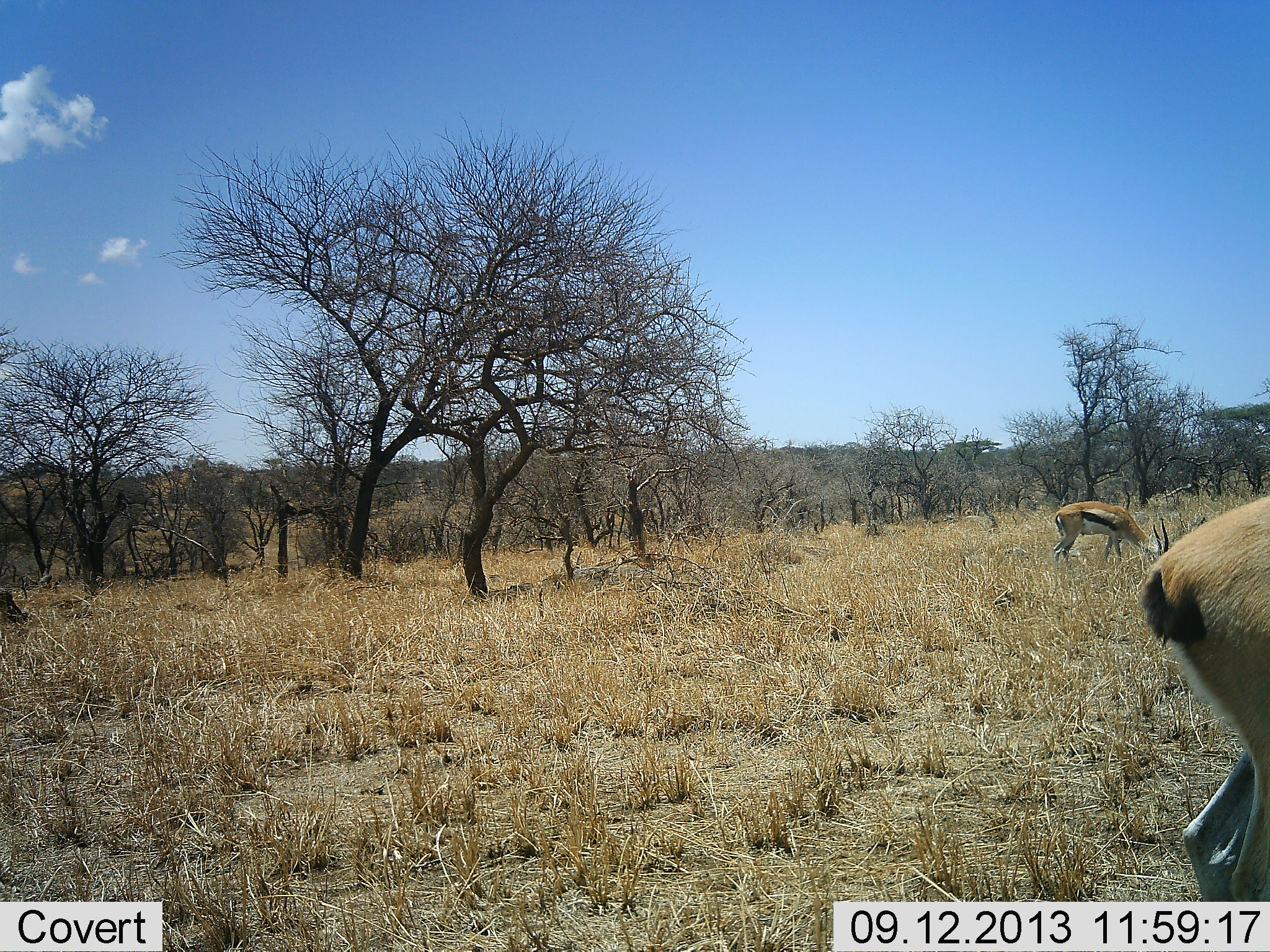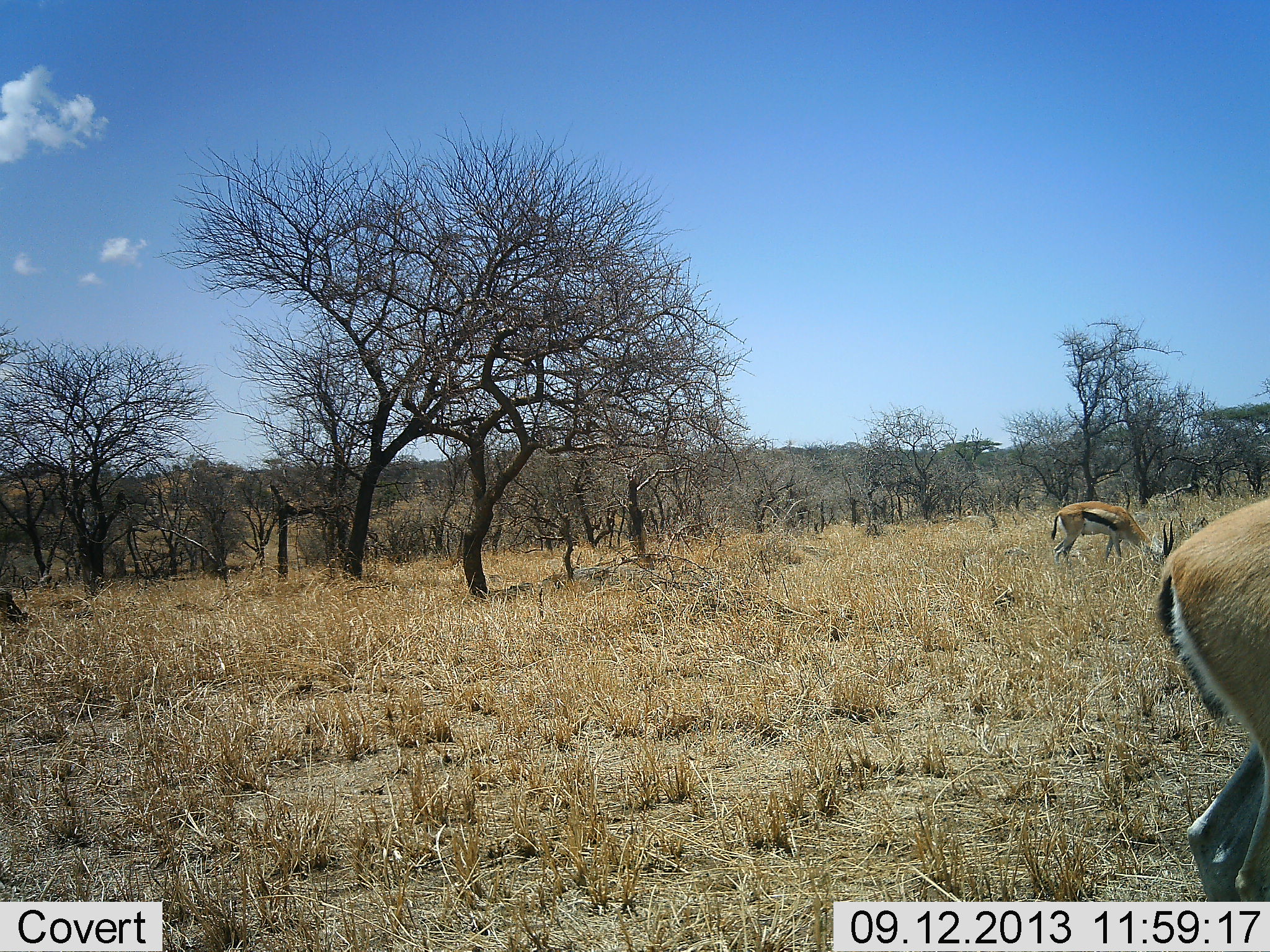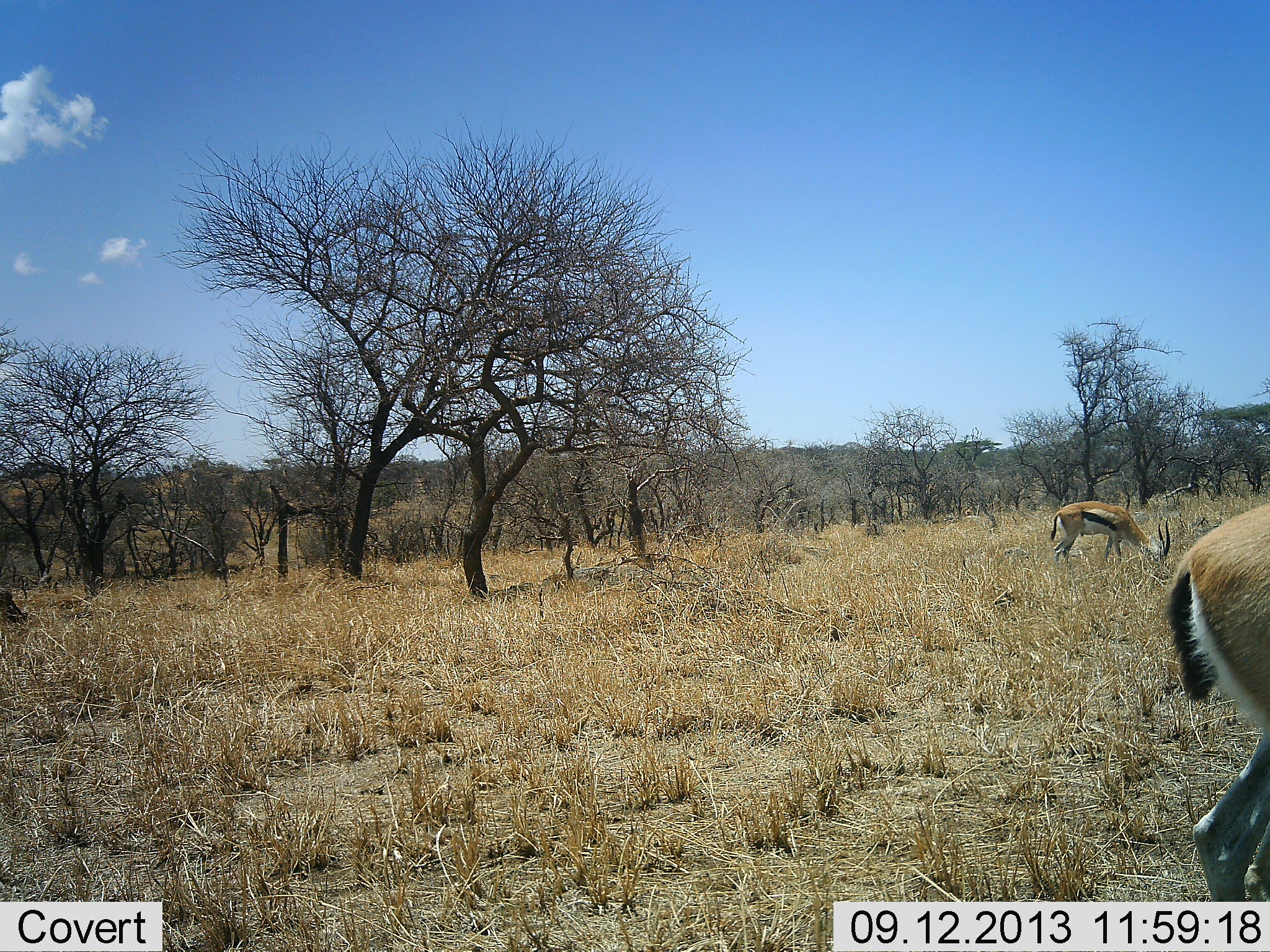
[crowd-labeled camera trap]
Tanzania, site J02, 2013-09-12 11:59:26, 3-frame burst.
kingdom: Animalia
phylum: Chordata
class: Mammalia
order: Artiodactyla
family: Bovidae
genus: Eudorcas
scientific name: Eudorcas thomsonii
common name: thomson's gazelle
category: gazellethomsons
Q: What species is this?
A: Gazellethomsons (thomson's gazelle) (Eudorcas thomsonii).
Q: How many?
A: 2.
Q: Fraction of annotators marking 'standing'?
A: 25%.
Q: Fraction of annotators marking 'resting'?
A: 0%.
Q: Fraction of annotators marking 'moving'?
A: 10%.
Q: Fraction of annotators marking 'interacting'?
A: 0%.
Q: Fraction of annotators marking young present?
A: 0%.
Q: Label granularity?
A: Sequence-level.